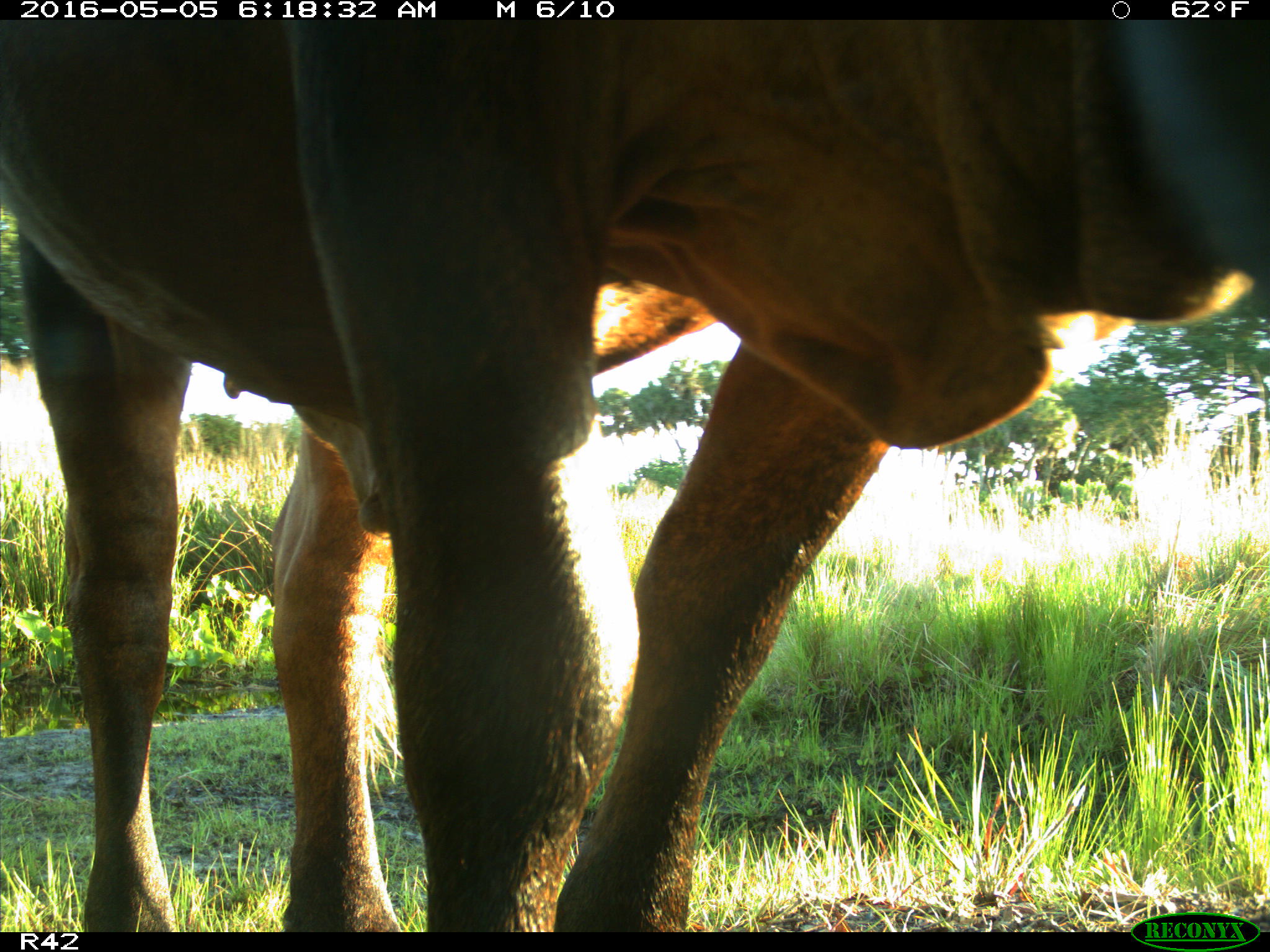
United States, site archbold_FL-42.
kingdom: Animalia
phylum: Chordata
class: Mammalia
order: Artiodactyla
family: Bovidae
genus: Bos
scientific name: Bos taurus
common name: domestic cow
Bos taurus (domestic cow).